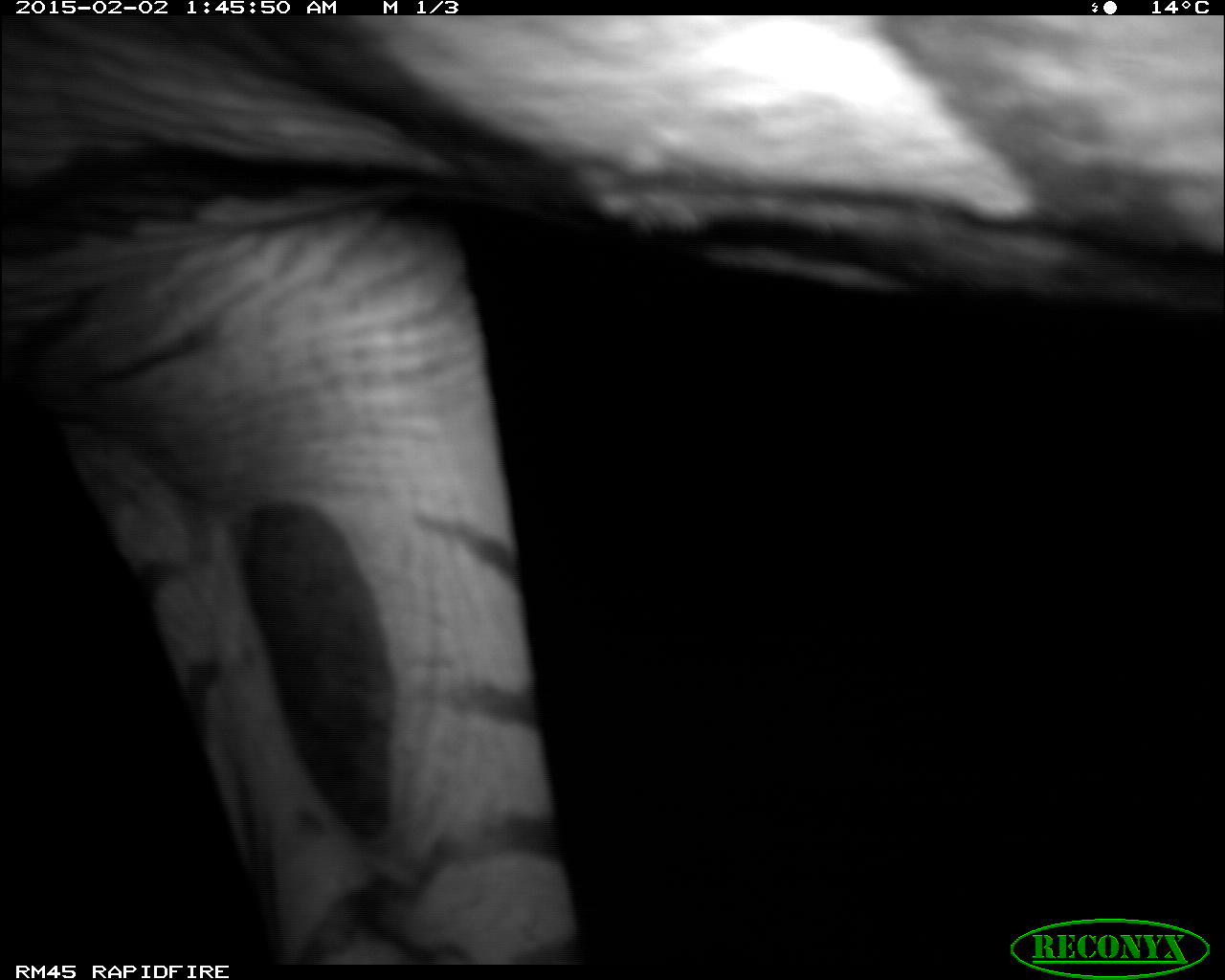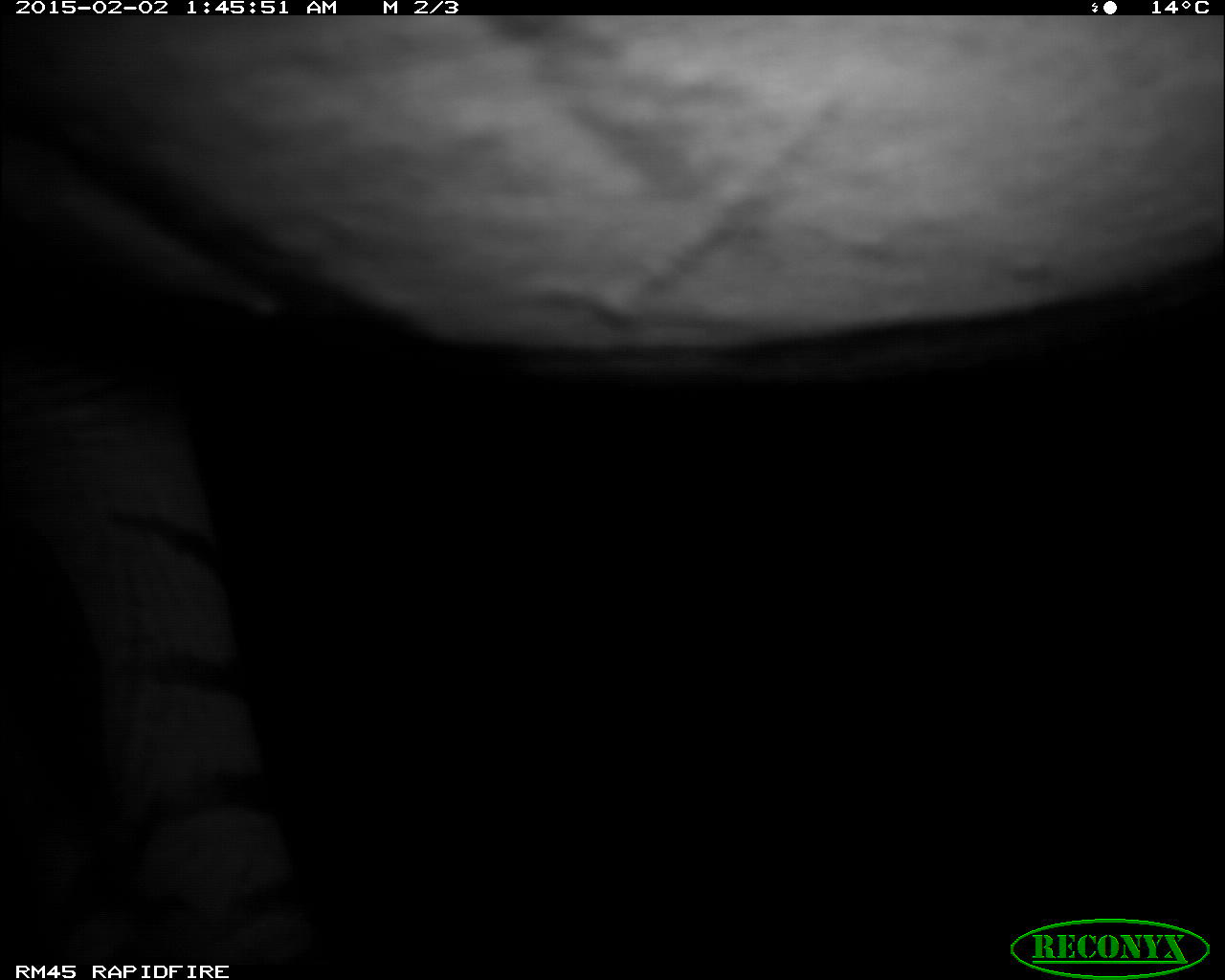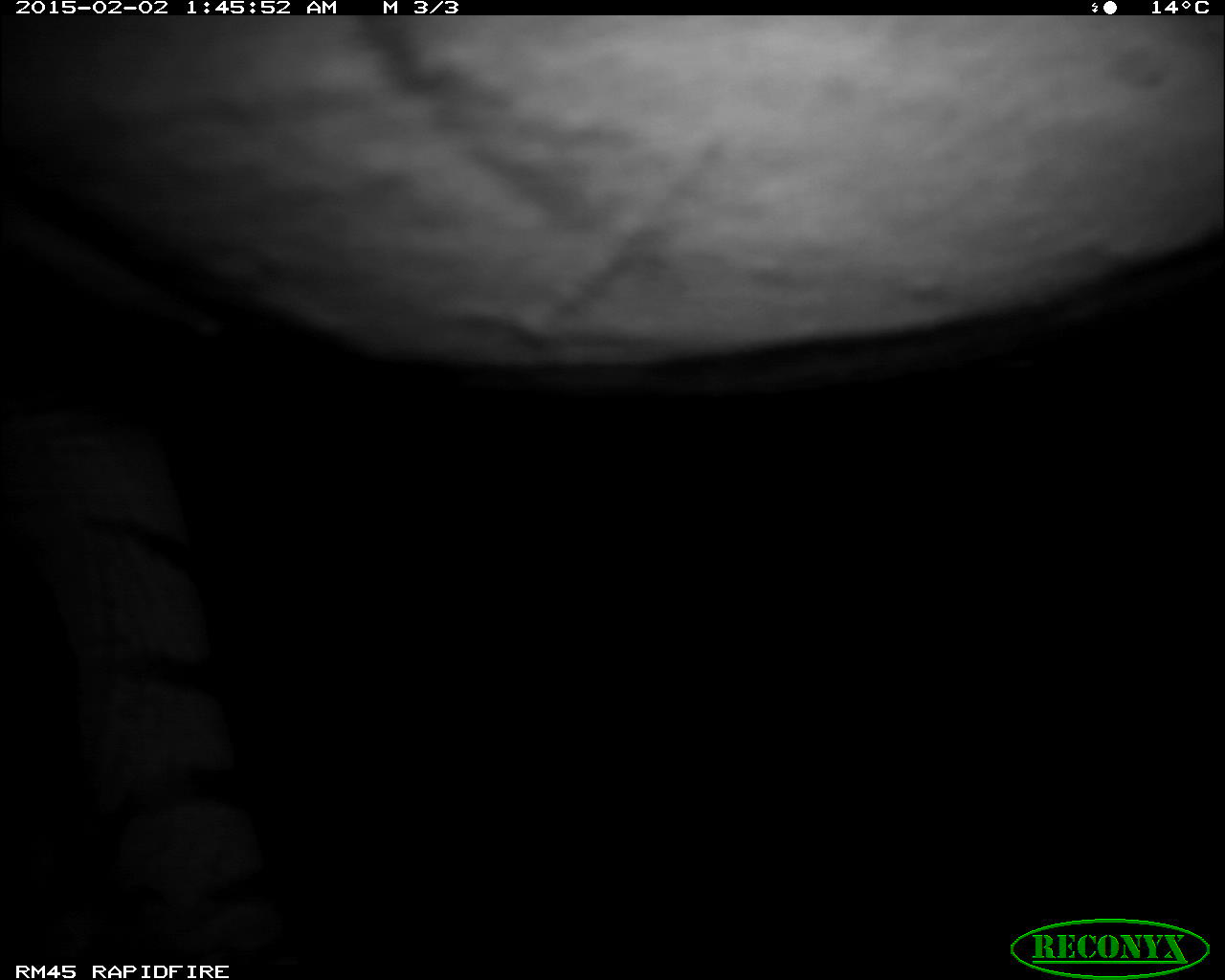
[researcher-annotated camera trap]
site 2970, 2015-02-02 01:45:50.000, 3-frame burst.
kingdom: Animalia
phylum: Chordata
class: Mammalia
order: Perissodactyla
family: Equidae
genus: Equus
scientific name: Equus quagga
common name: plains zebra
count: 1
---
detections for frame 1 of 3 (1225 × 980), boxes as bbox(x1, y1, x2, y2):
equus quagga: bbox(0, 15, 1225, 965)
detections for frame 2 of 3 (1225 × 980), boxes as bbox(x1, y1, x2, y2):
equus quagga: bbox(2, 15, 1225, 979)